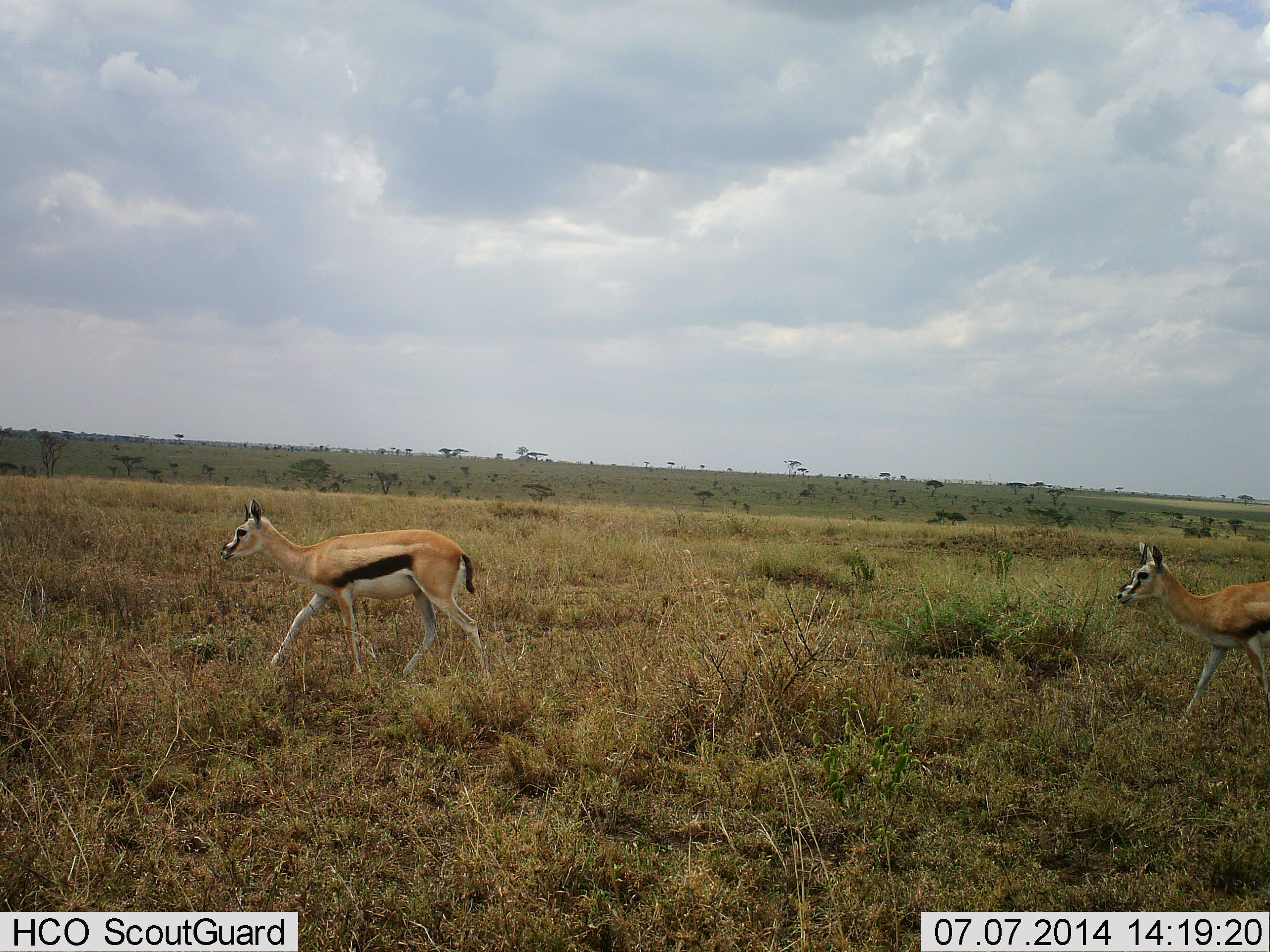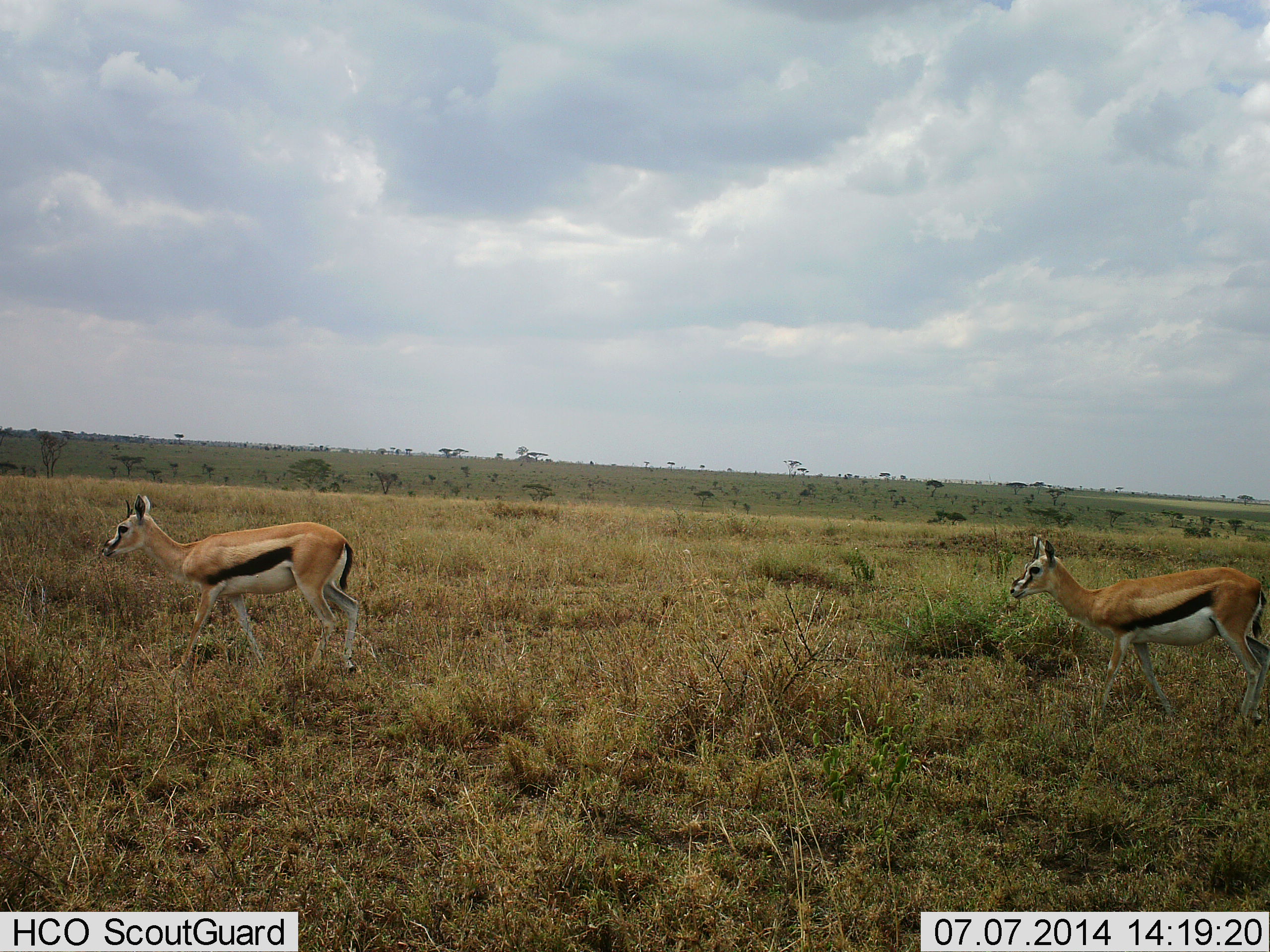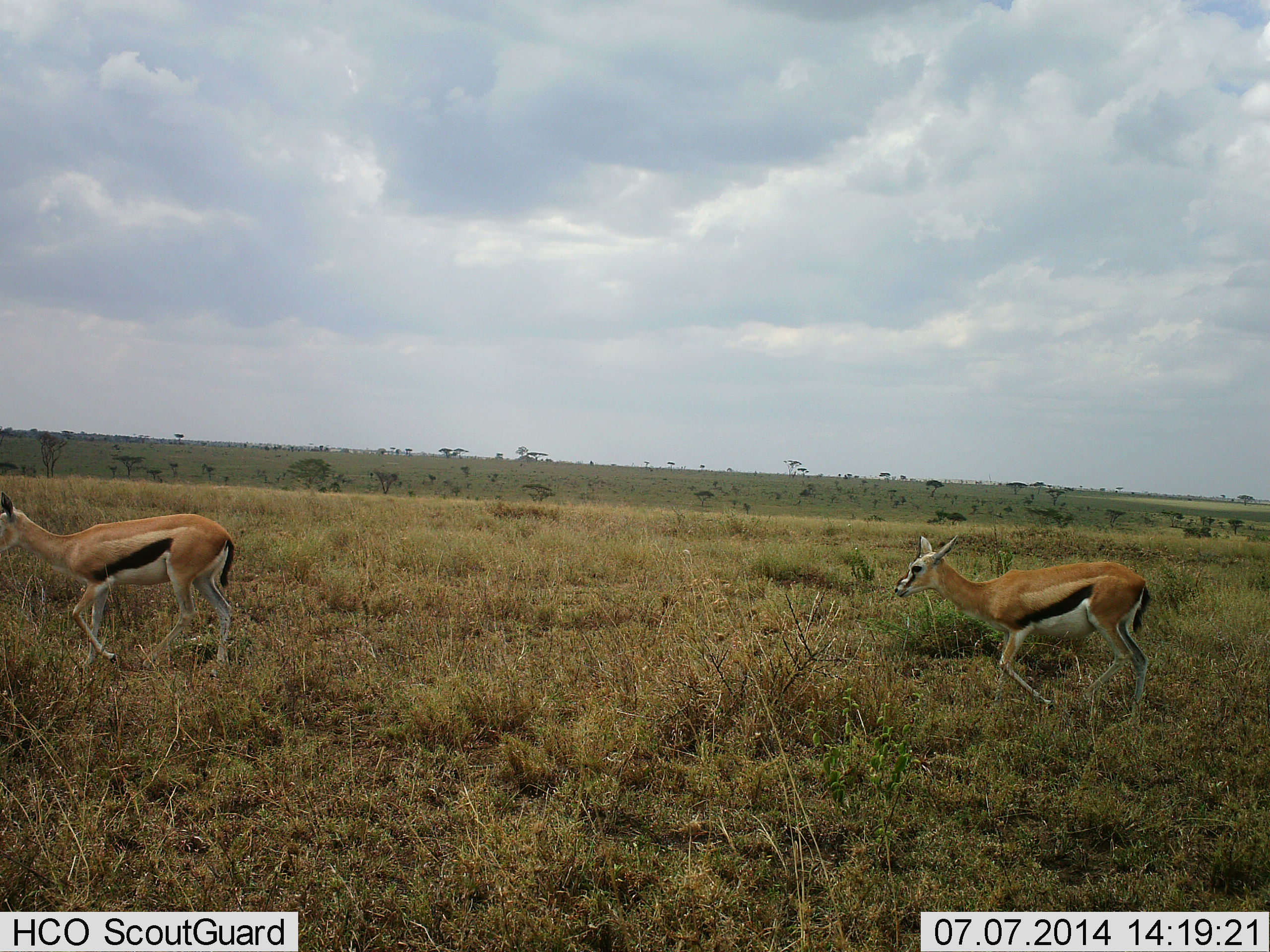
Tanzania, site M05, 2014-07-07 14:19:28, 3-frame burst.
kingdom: Animalia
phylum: Chordata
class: Mammalia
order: Artiodactyla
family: Bovidae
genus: Eudorcas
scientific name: Eudorcas thomsonii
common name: thomson's gazelle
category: gazellethomsons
Gazellethomsons (thomson's gazelle) (Eudorcas thomsonii), count 2. Behavior (volunteer vote fractions): standing 10%, resting 0%, moving 100%, interacting 0%. Young present (vote fraction): 0%. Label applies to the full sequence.